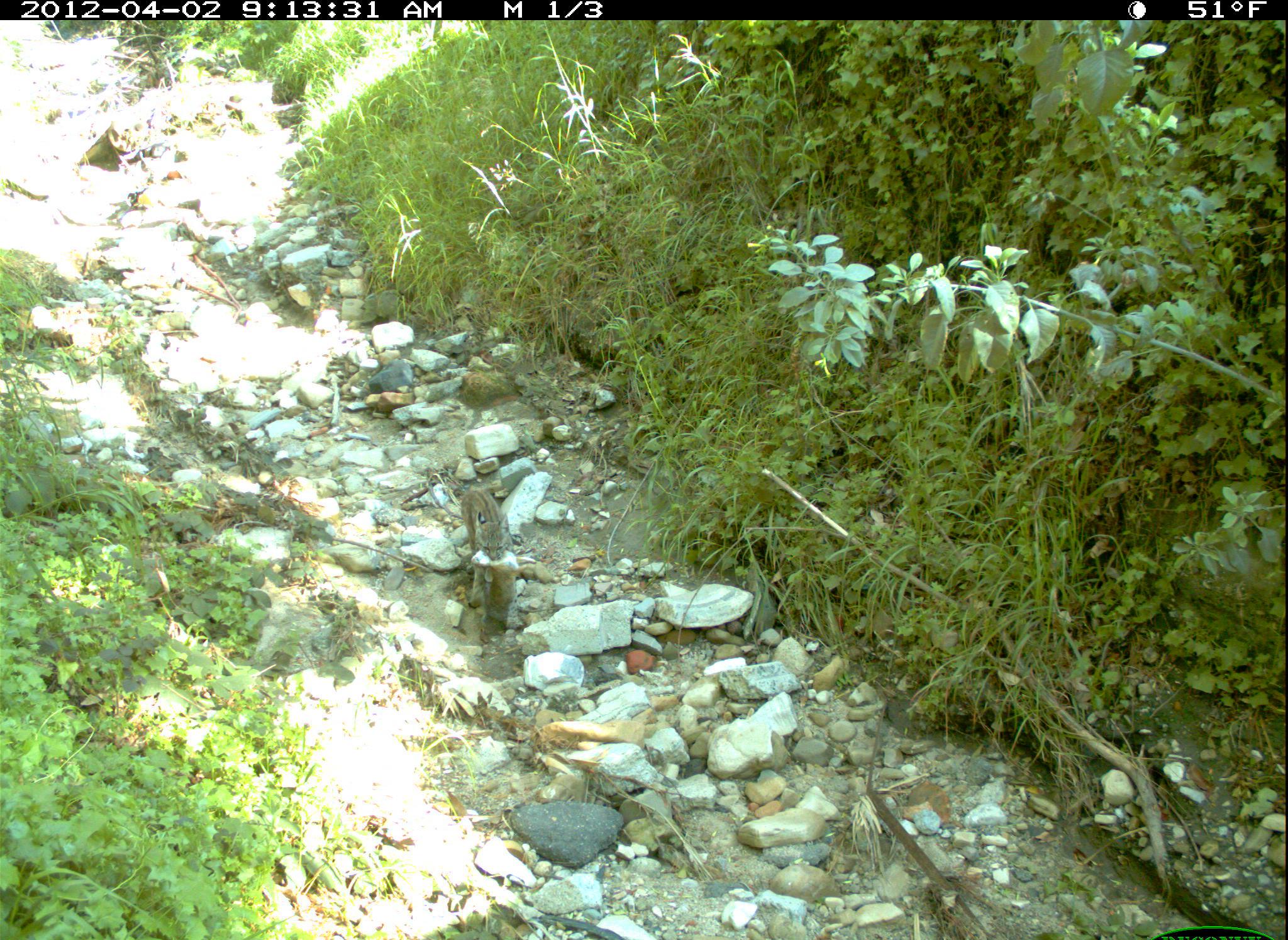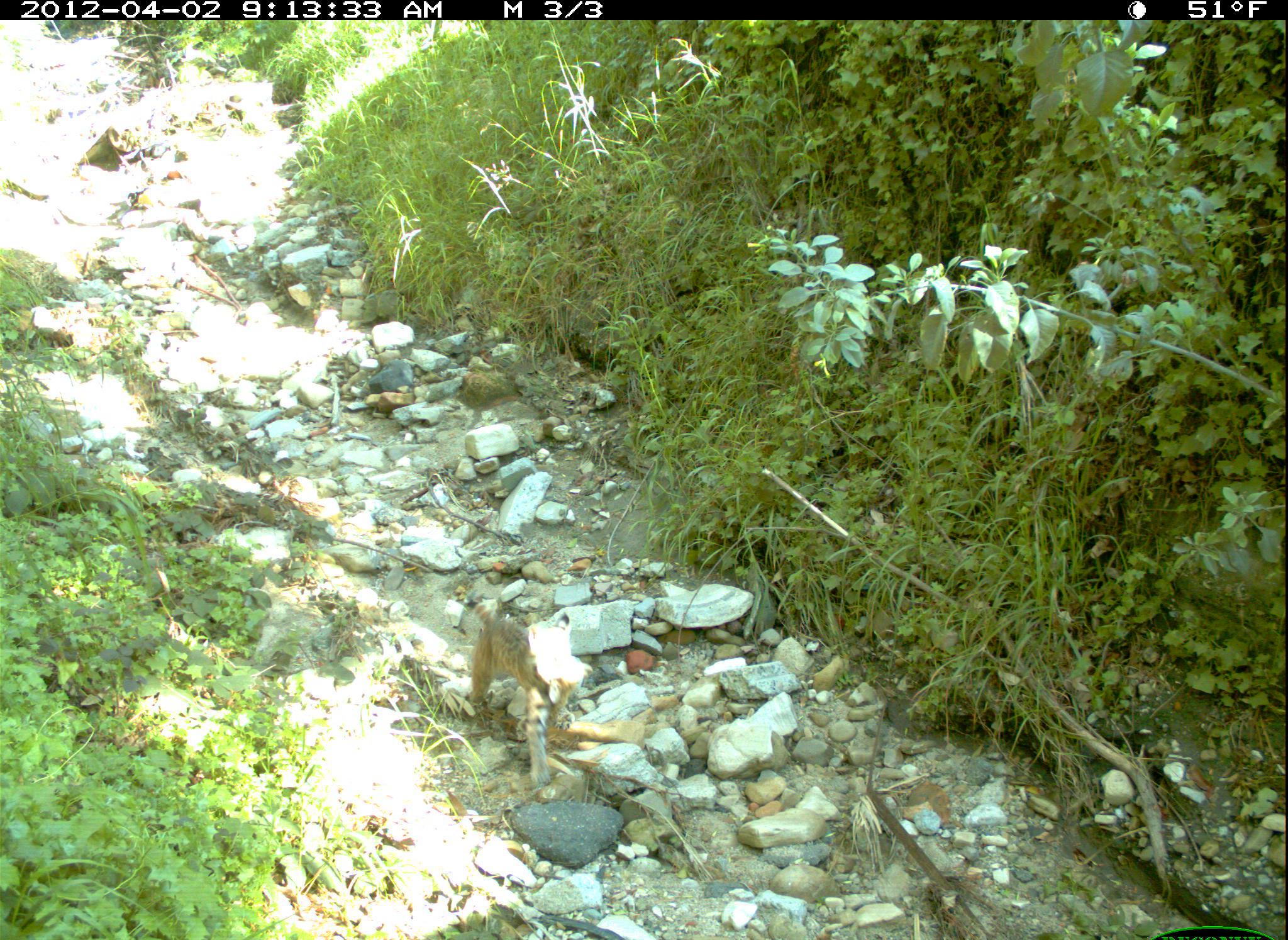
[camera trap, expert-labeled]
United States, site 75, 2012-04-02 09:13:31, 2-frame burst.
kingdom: Animalia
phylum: Chordata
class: Mammalia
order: Carnivora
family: Felidae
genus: Lynx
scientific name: Lynx rufus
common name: bobcat